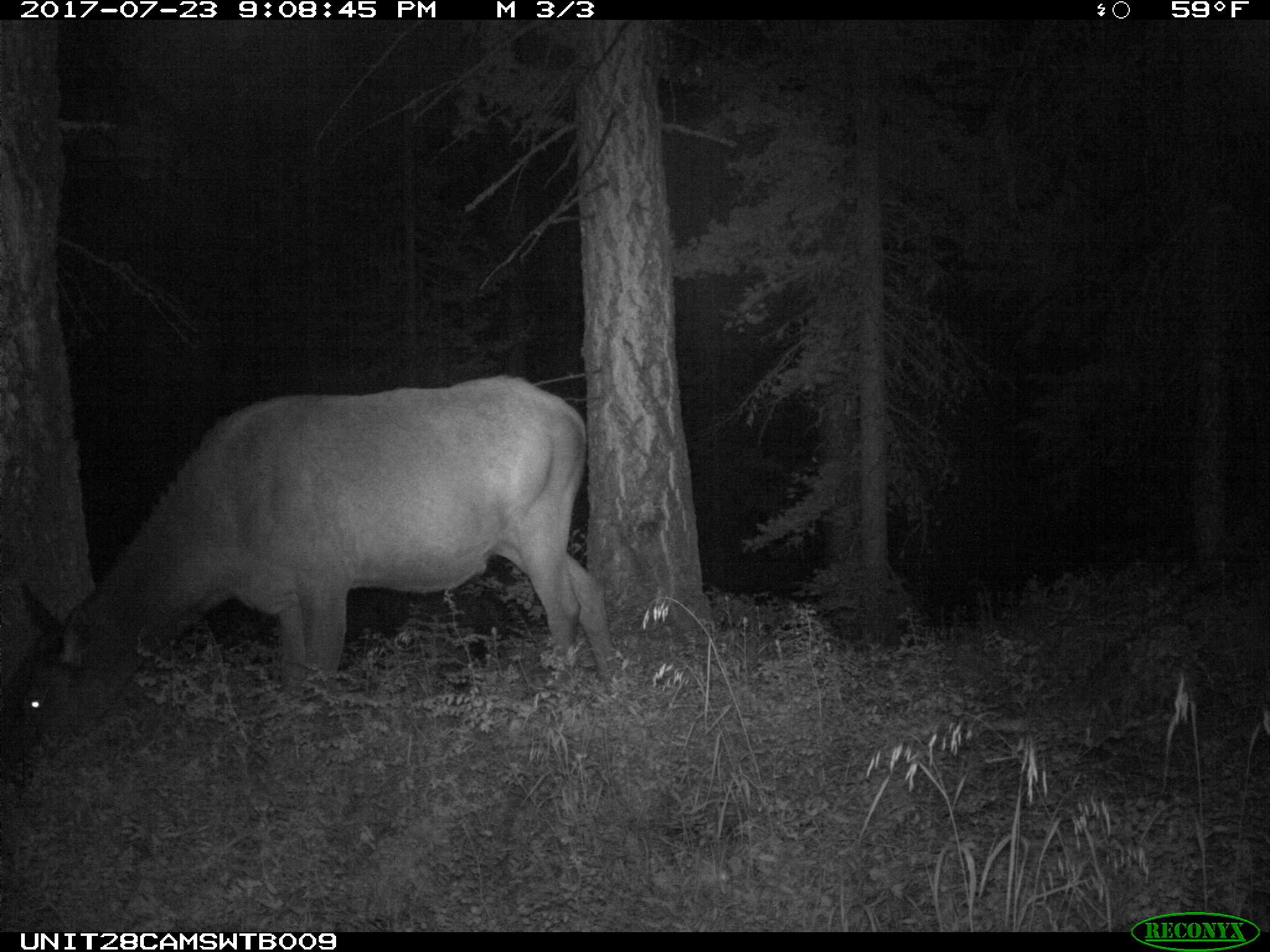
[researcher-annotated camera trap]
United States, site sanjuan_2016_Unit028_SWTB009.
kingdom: Animalia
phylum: Chordata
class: Mammalia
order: Artiodactyla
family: Cervidae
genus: Cervus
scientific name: Cervus elaphus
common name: red deer